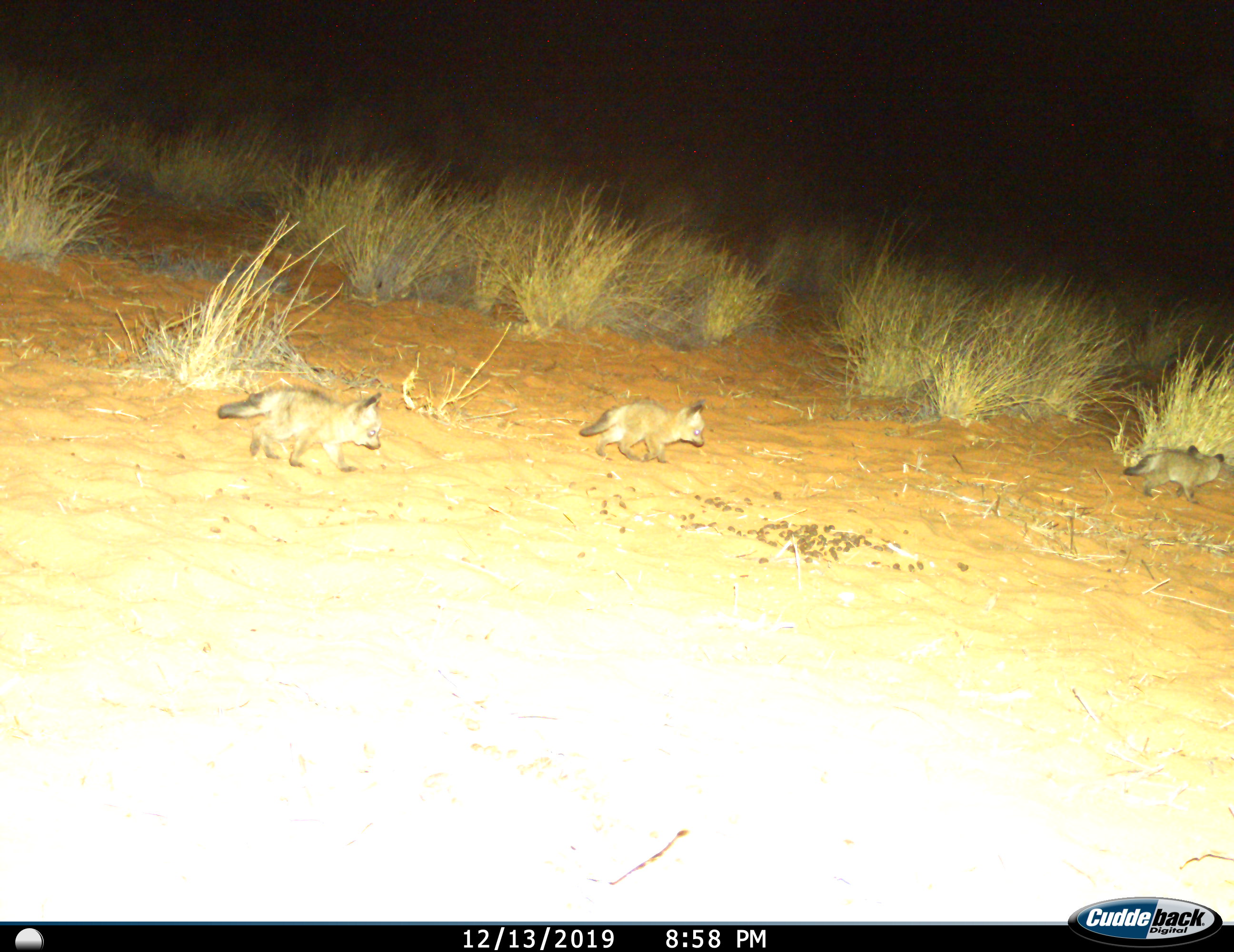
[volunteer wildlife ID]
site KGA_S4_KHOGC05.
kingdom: Animalia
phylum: Chordata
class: Mammalia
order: Carnivora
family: Canidae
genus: Otocyon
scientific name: Otocyon megalotis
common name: bat-eared fox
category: foxbateared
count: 3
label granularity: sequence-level